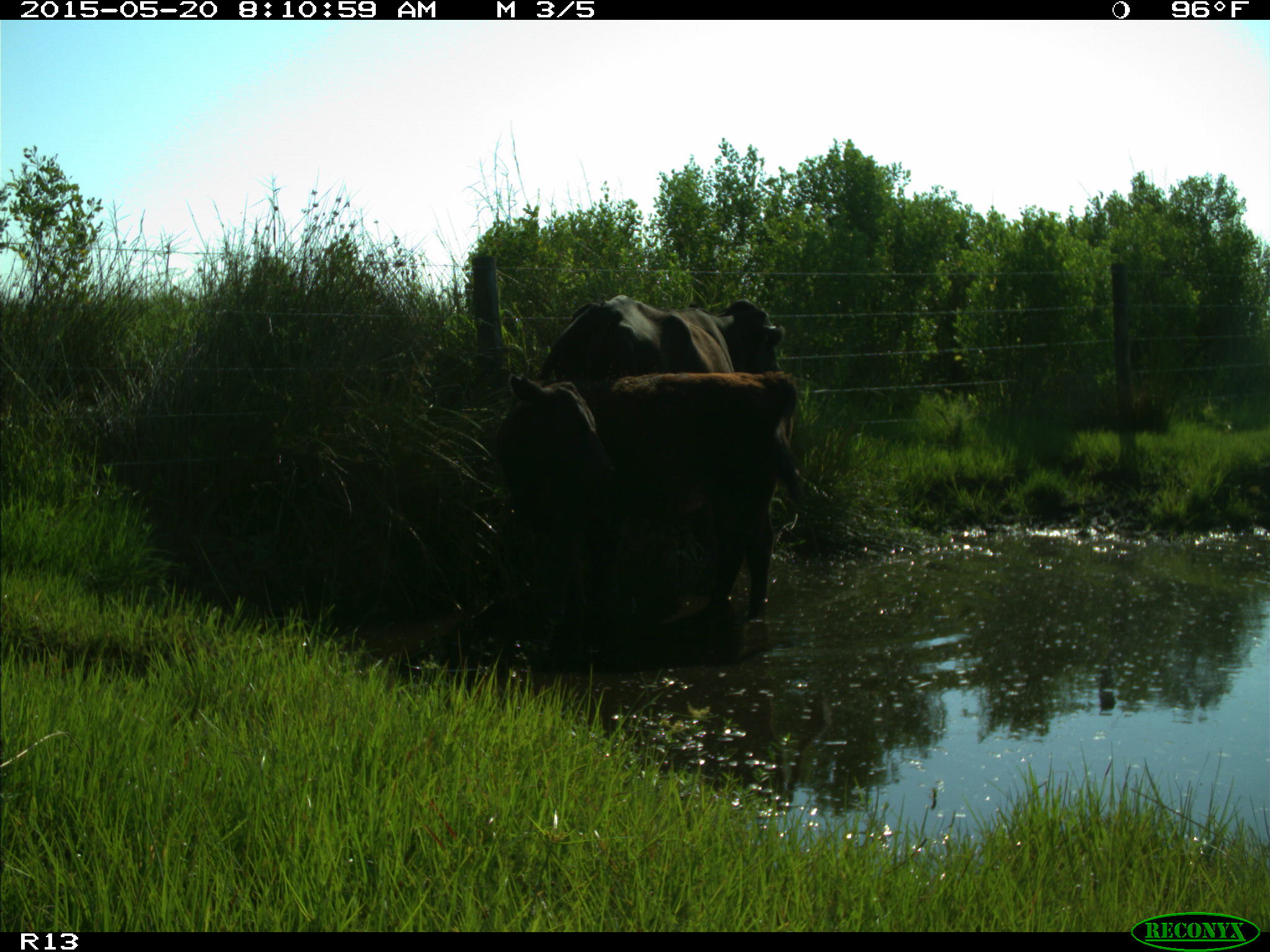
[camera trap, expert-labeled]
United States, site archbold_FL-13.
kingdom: Animalia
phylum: Chordata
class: Mammalia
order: Artiodactyla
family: Bovidae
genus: Bos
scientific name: Bos taurus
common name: domestic cow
Bos taurus (domestic cow).